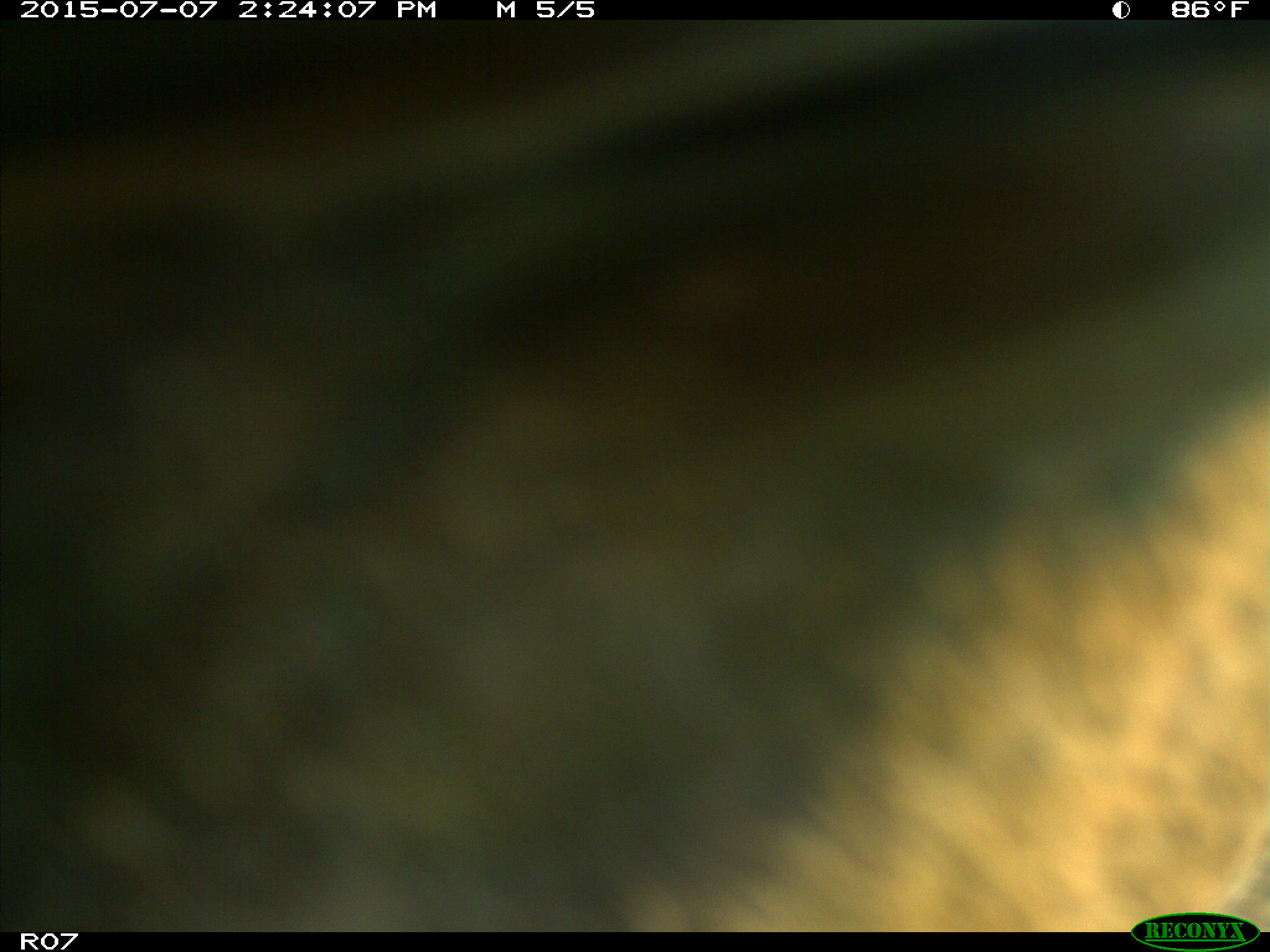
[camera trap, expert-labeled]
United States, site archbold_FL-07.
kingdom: Animalia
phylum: Chordata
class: Mammalia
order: Artiodactyla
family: Bovidae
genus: Bos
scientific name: Bos taurus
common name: domestic cow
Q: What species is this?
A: Bos taurus (domestic cow).